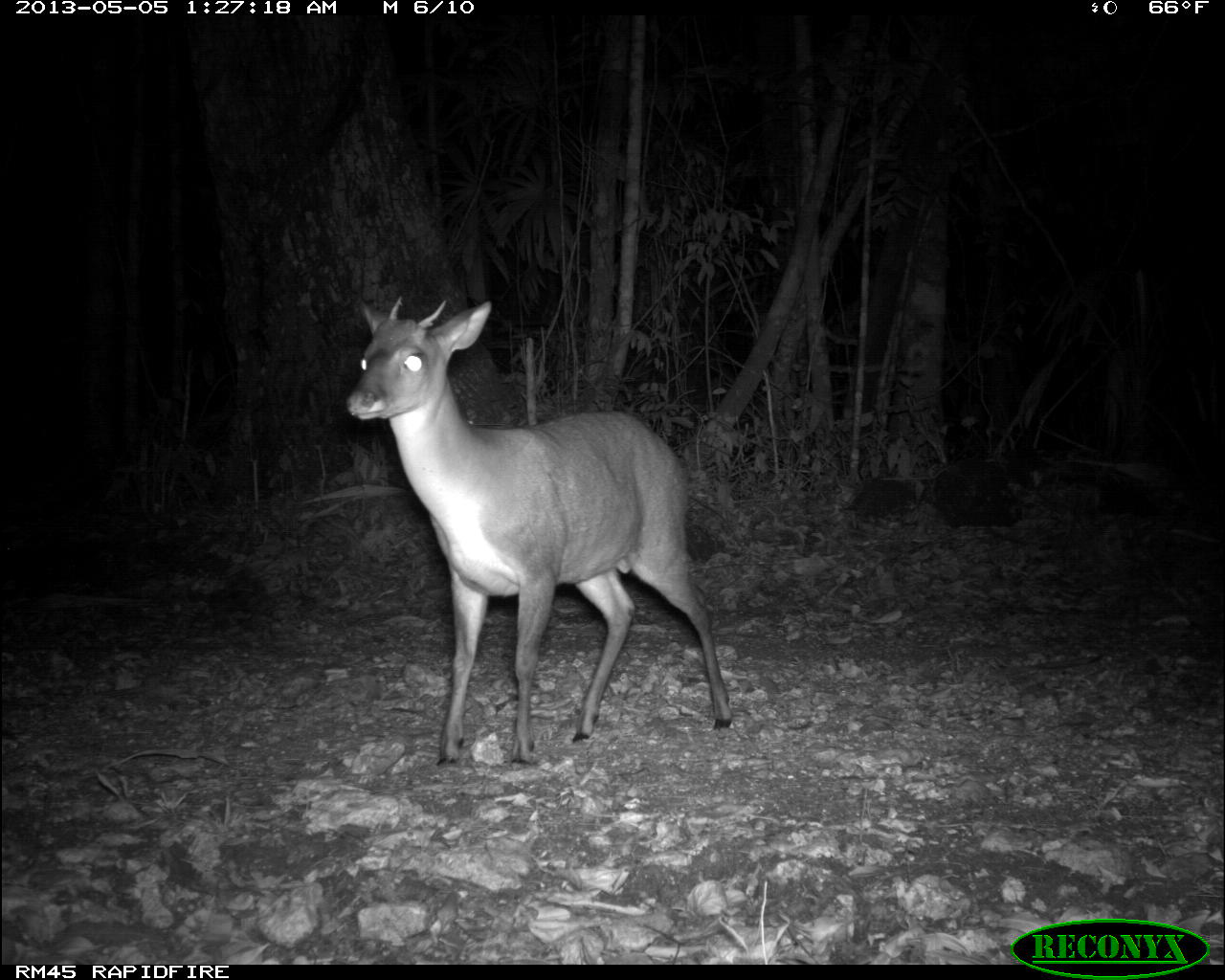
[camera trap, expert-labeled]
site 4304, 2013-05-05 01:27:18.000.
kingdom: Animalia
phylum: Chordata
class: Mammalia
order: Artiodactyla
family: Cervidae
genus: Mazama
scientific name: Mazama temama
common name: central american red brocket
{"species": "Mazama temama (central american red brocket)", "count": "1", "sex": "male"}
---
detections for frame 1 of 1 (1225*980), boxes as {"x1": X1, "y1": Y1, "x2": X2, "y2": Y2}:
mazama temama: {"x1": 343, "y1": 293, "x2": 733, "y2": 767}